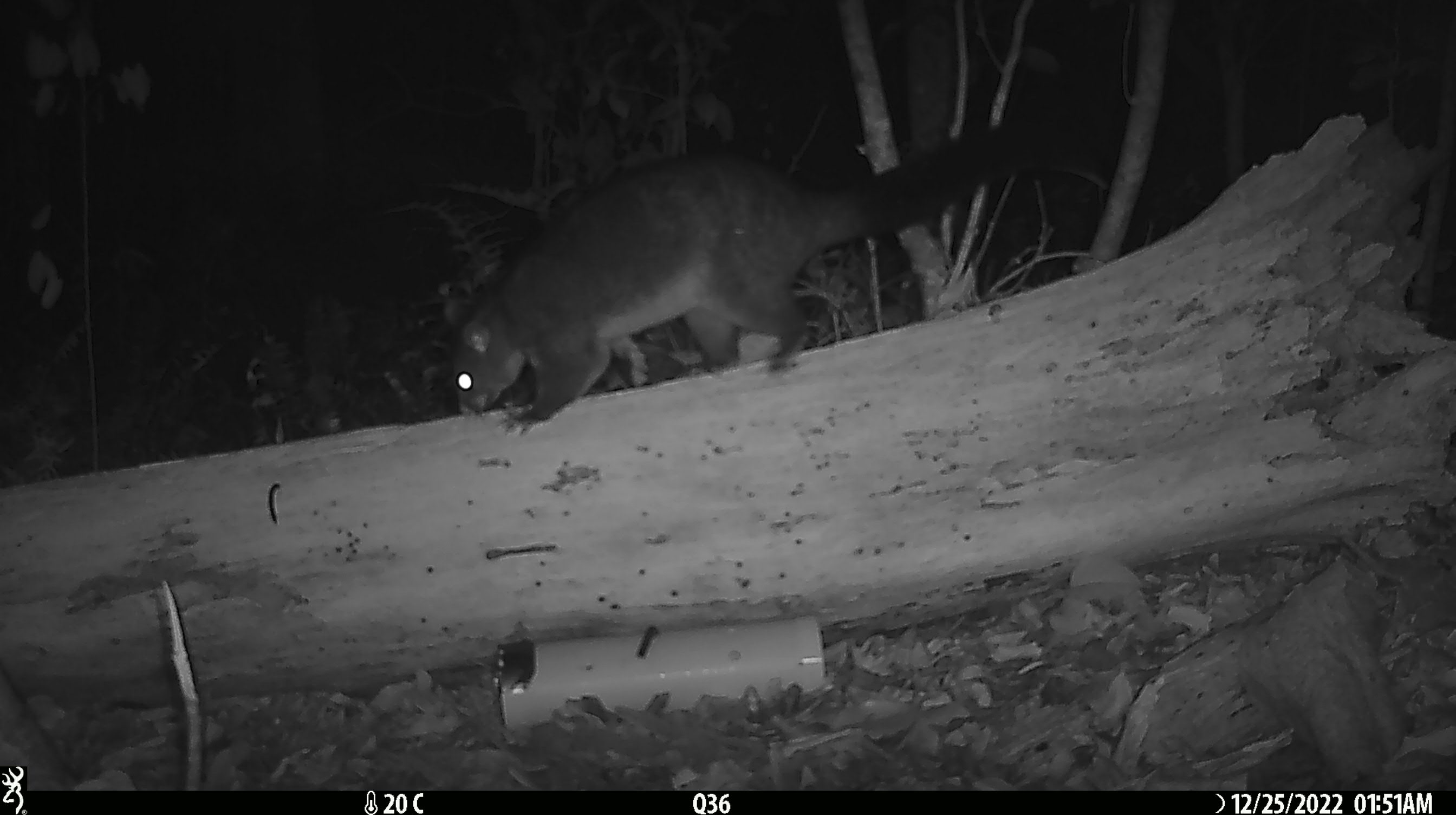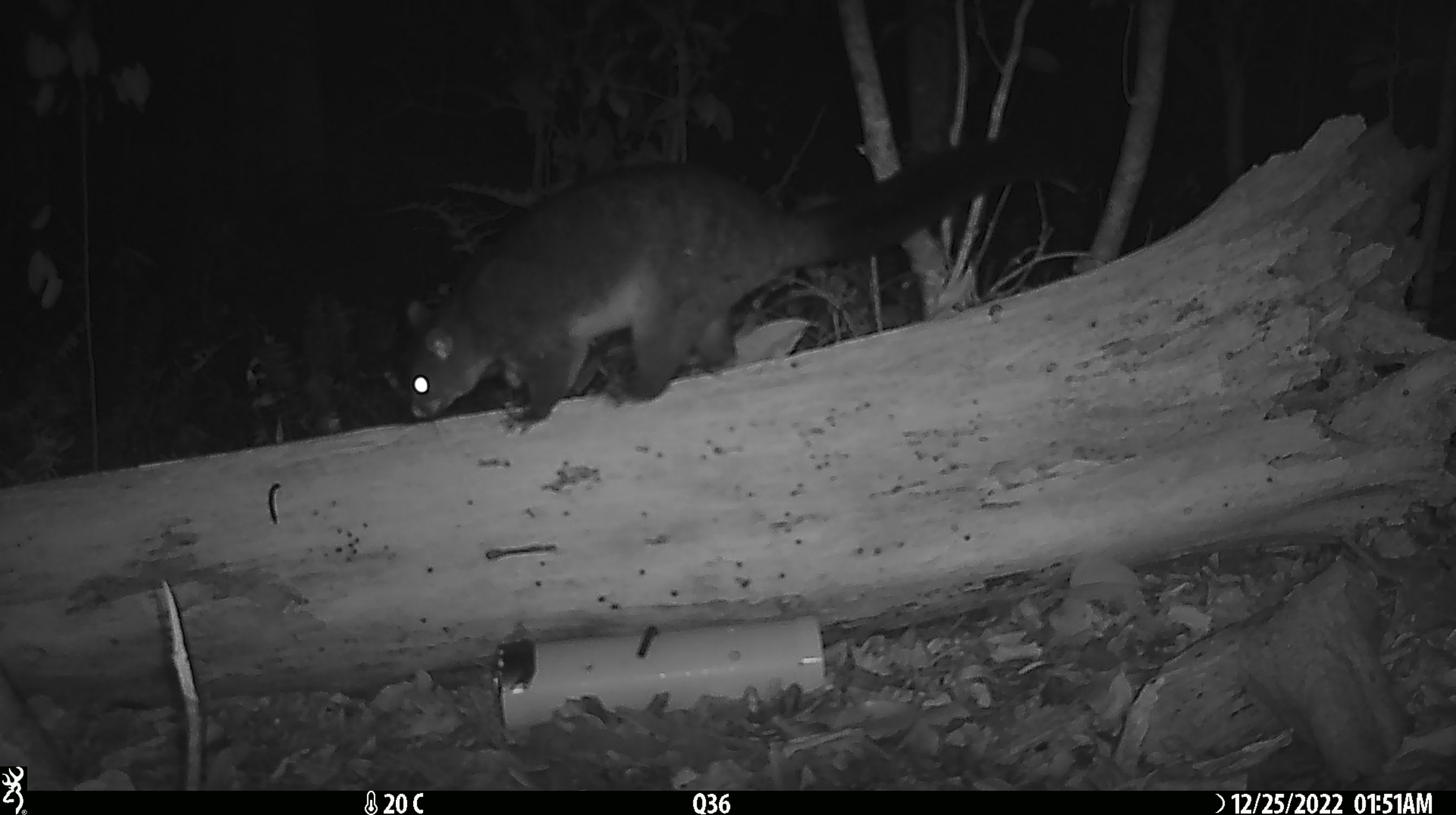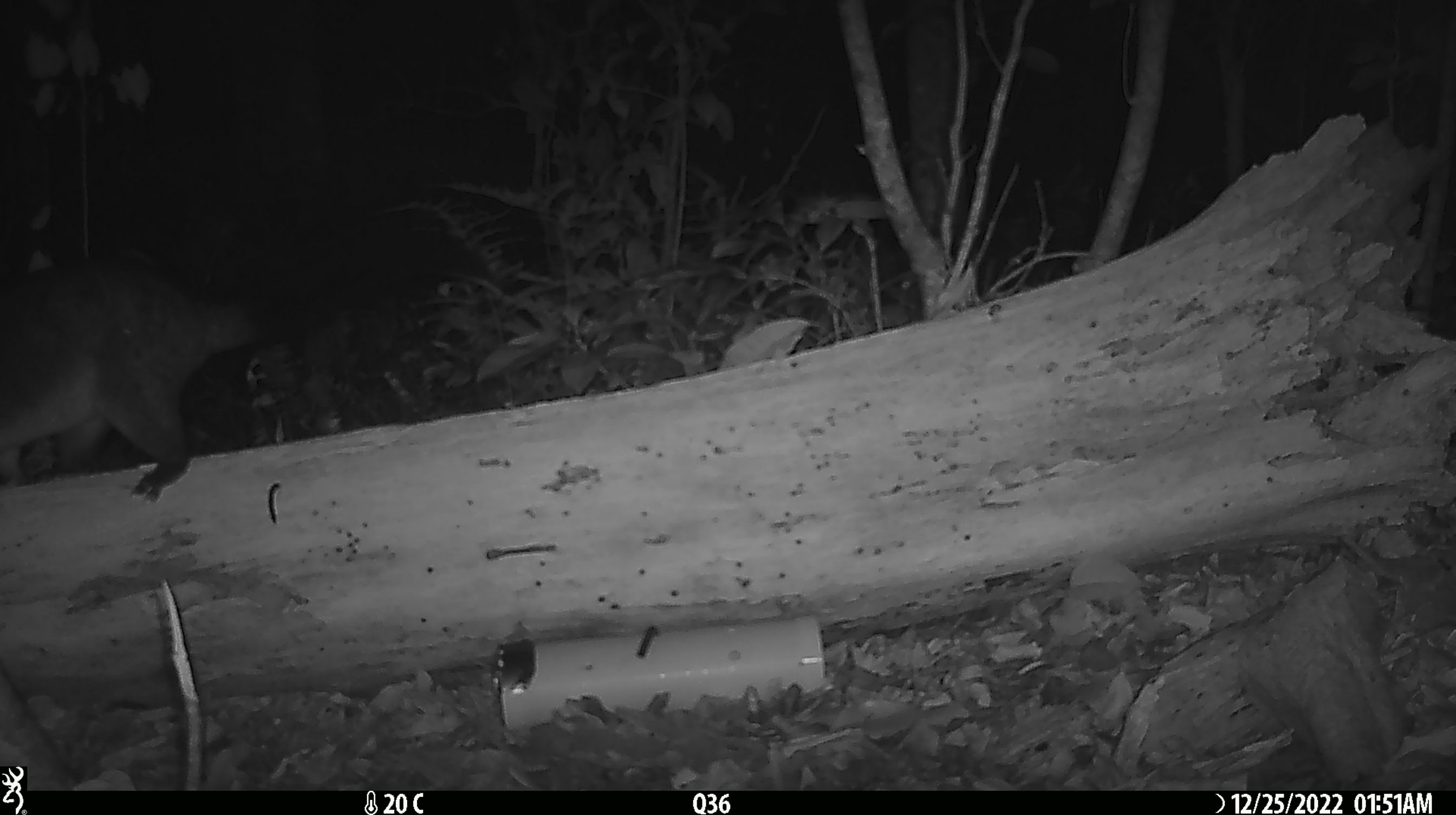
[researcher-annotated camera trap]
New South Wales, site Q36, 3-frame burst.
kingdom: Animalia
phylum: Chordata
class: Mammalia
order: Diprotodontia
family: Phalangeridae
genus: Trichosurus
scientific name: Trichosurus vulpecula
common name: common brushtail possum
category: possum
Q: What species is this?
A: Possum (common brushtail possum) (Trichosurus vulpecula).